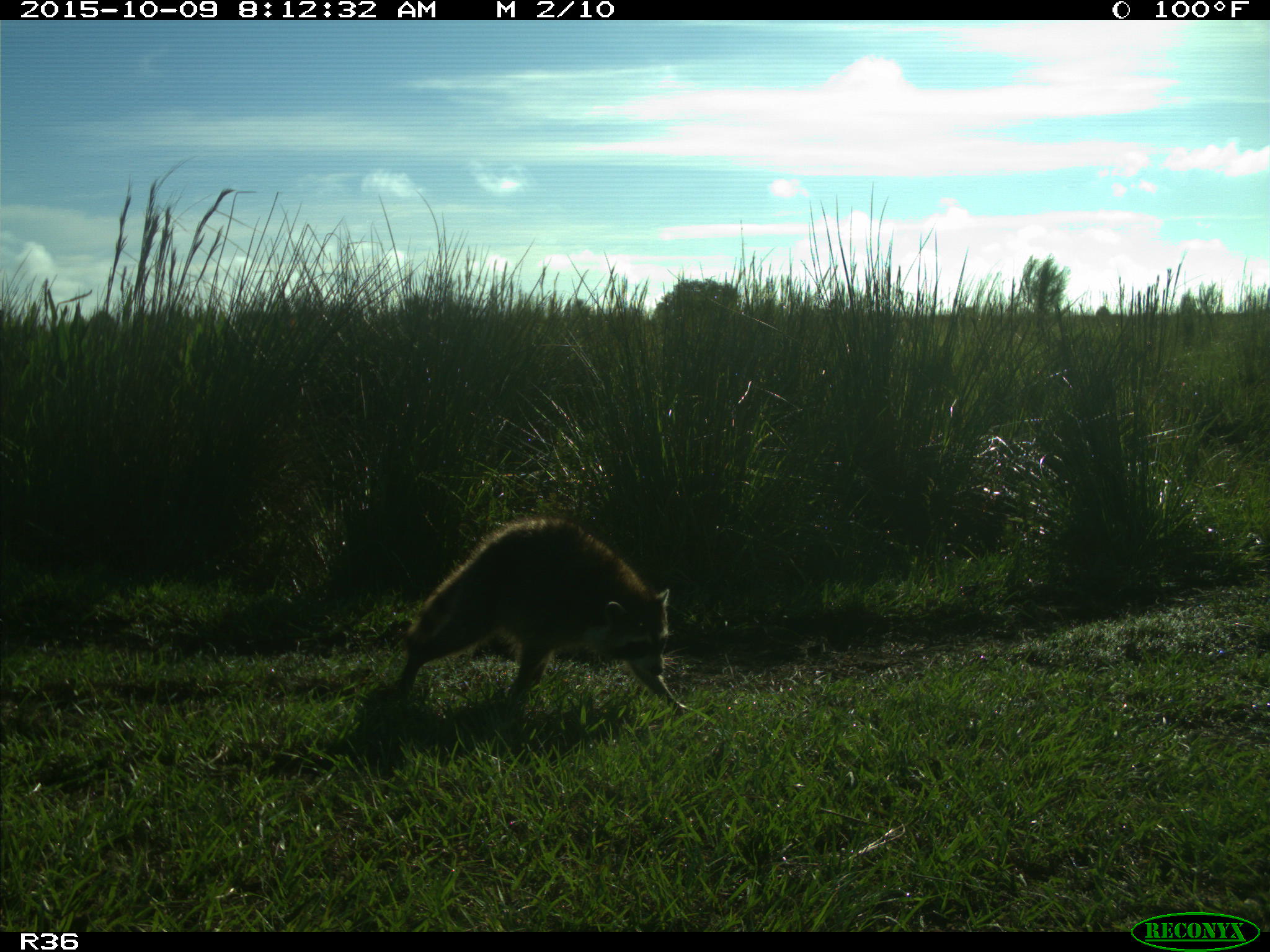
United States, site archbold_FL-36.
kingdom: Animalia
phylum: Chordata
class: Mammalia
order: Carnivora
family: Procyonidae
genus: Procyon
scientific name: Procyon lotor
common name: common raccoon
Procyon lotor (common raccoon).